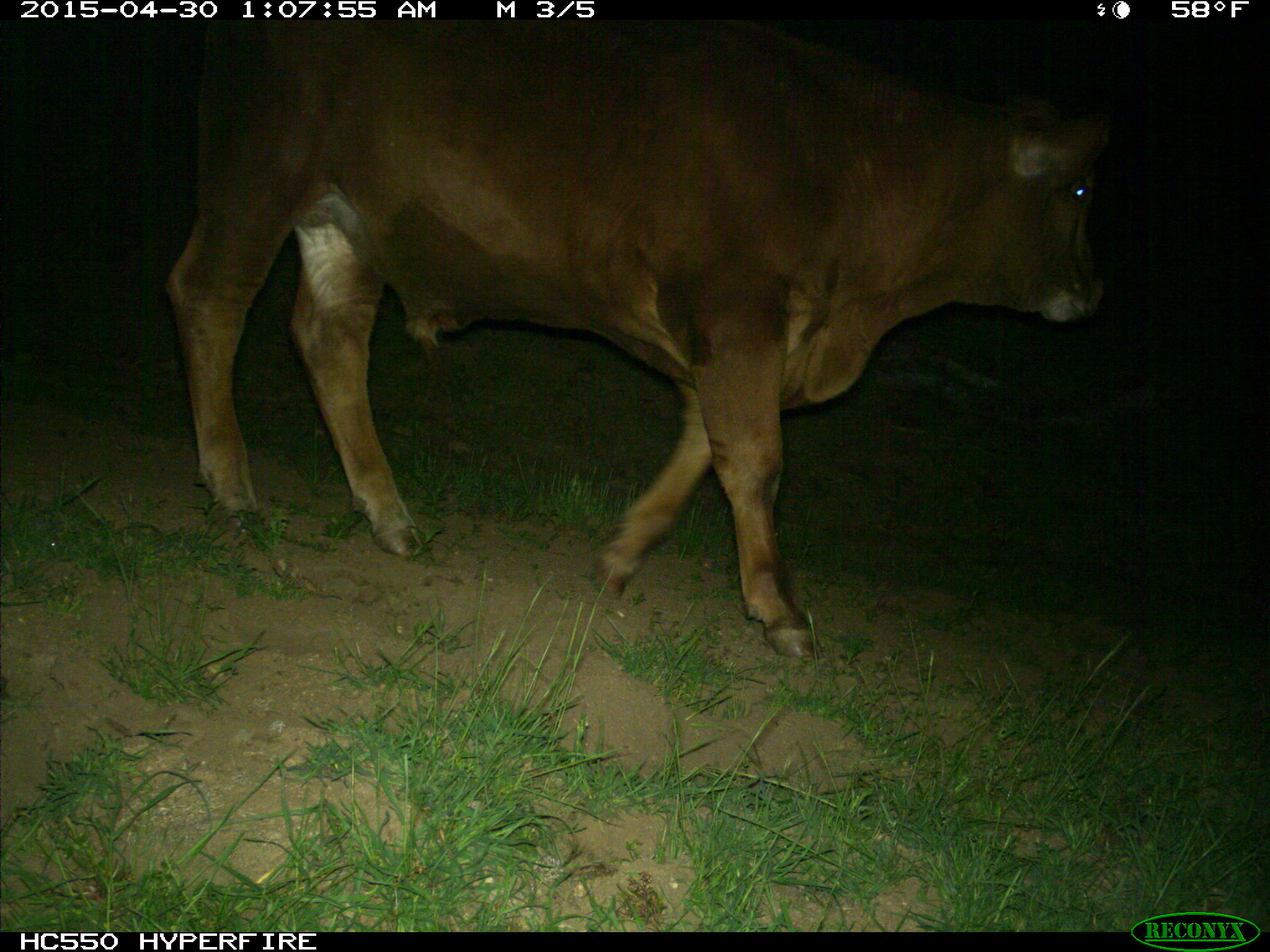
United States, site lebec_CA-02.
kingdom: Animalia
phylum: Chordata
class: Mammalia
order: Artiodactyla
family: Bovidae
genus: Bos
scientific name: Bos taurus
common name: domestic cow